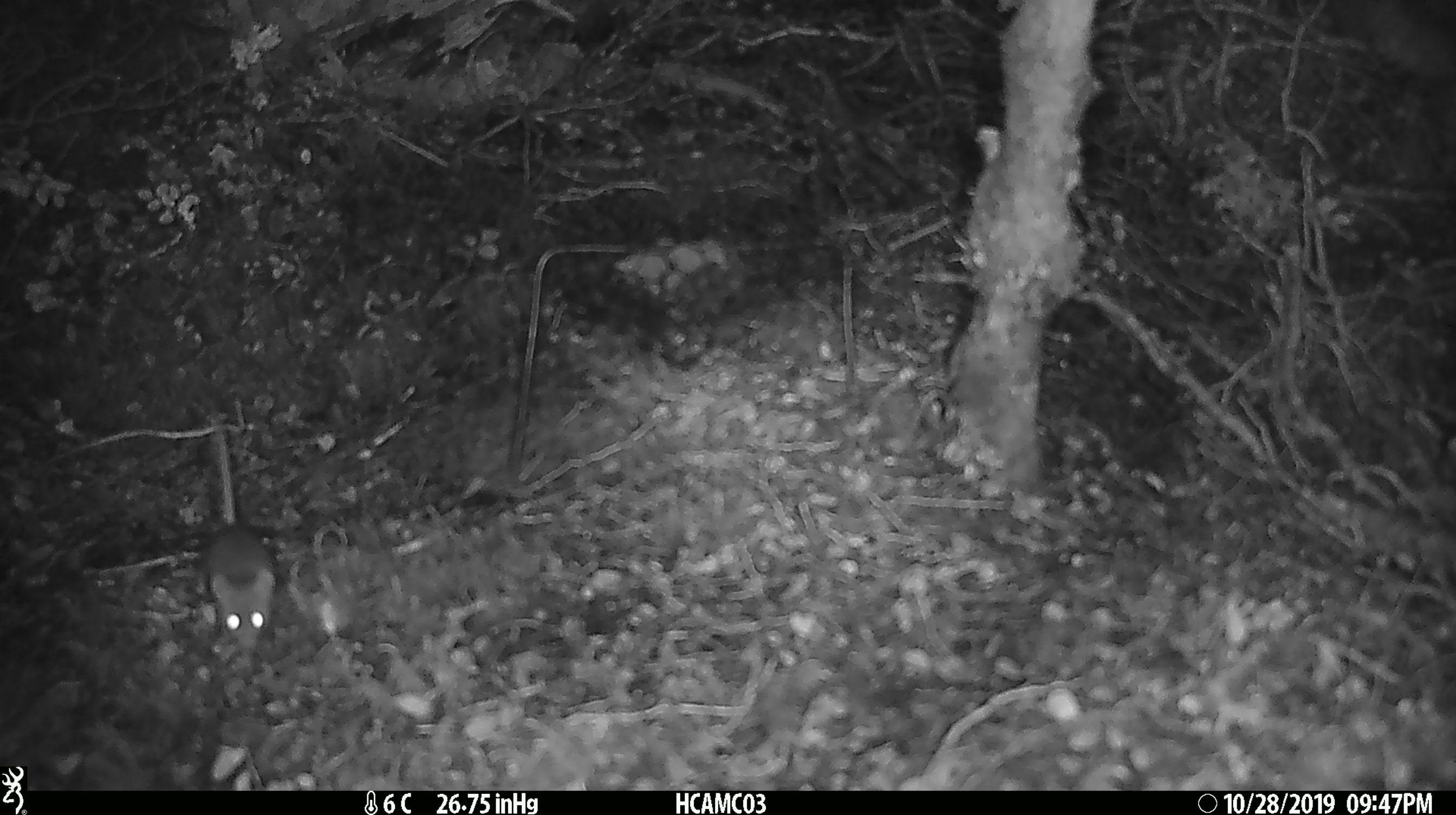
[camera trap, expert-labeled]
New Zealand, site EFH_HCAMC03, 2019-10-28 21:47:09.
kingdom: Animalia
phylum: Chordata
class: Mammalia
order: Rodentia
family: Muridae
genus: Mus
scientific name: Mus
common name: mouse